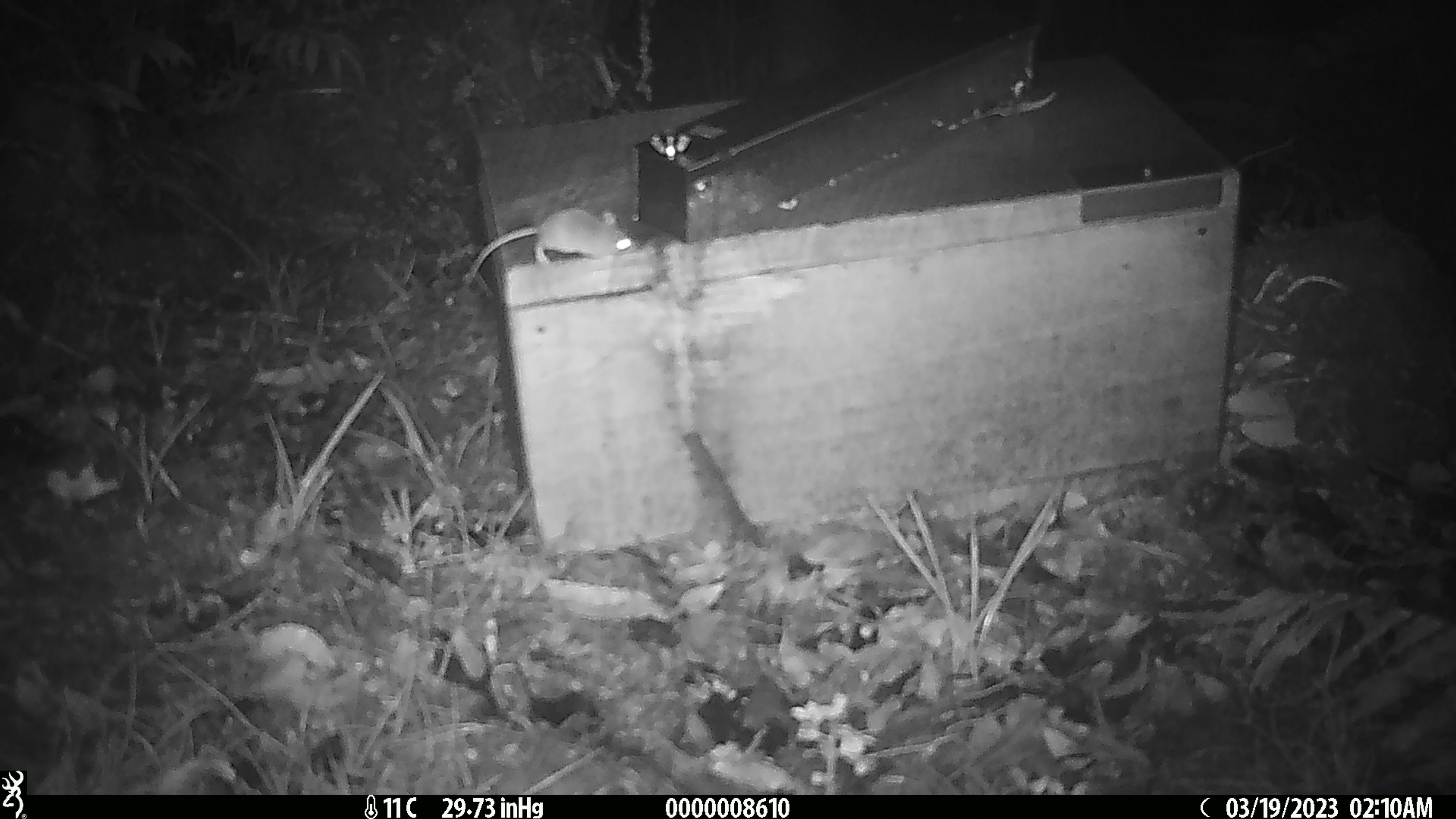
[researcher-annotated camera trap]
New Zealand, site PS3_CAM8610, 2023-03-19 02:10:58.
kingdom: Animalia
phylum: Chordata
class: Mammalia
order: Rodentia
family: Muridae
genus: Mus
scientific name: Mus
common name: mouse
Mouse (Mus).